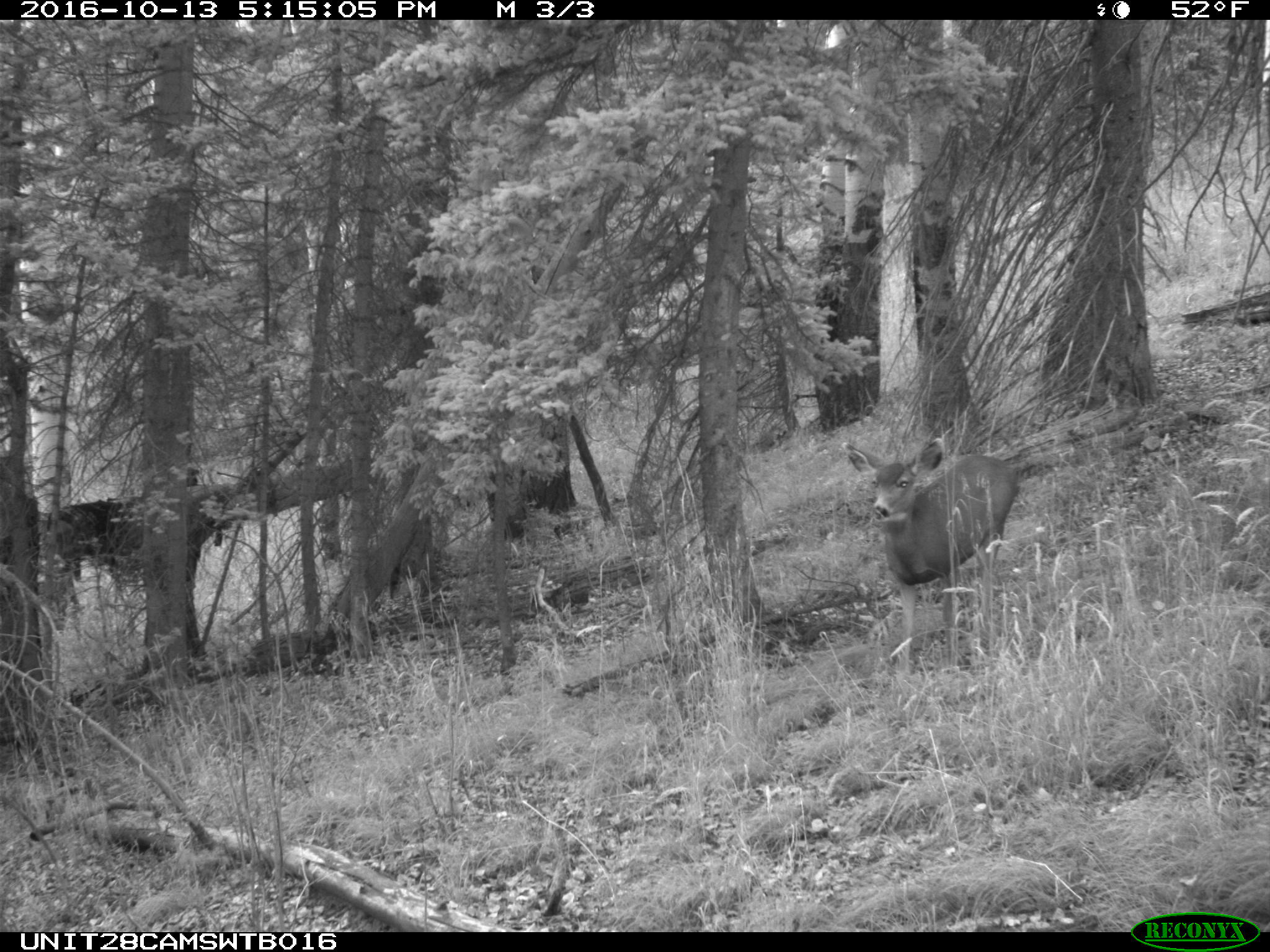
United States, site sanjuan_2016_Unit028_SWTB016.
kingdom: Animalia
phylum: Chordata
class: Mammalia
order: Artiodactyla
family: Cervidae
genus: Odocoileus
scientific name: Odocoileus hemionus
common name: mule deer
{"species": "Odocoileus hemionus (mule deer)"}